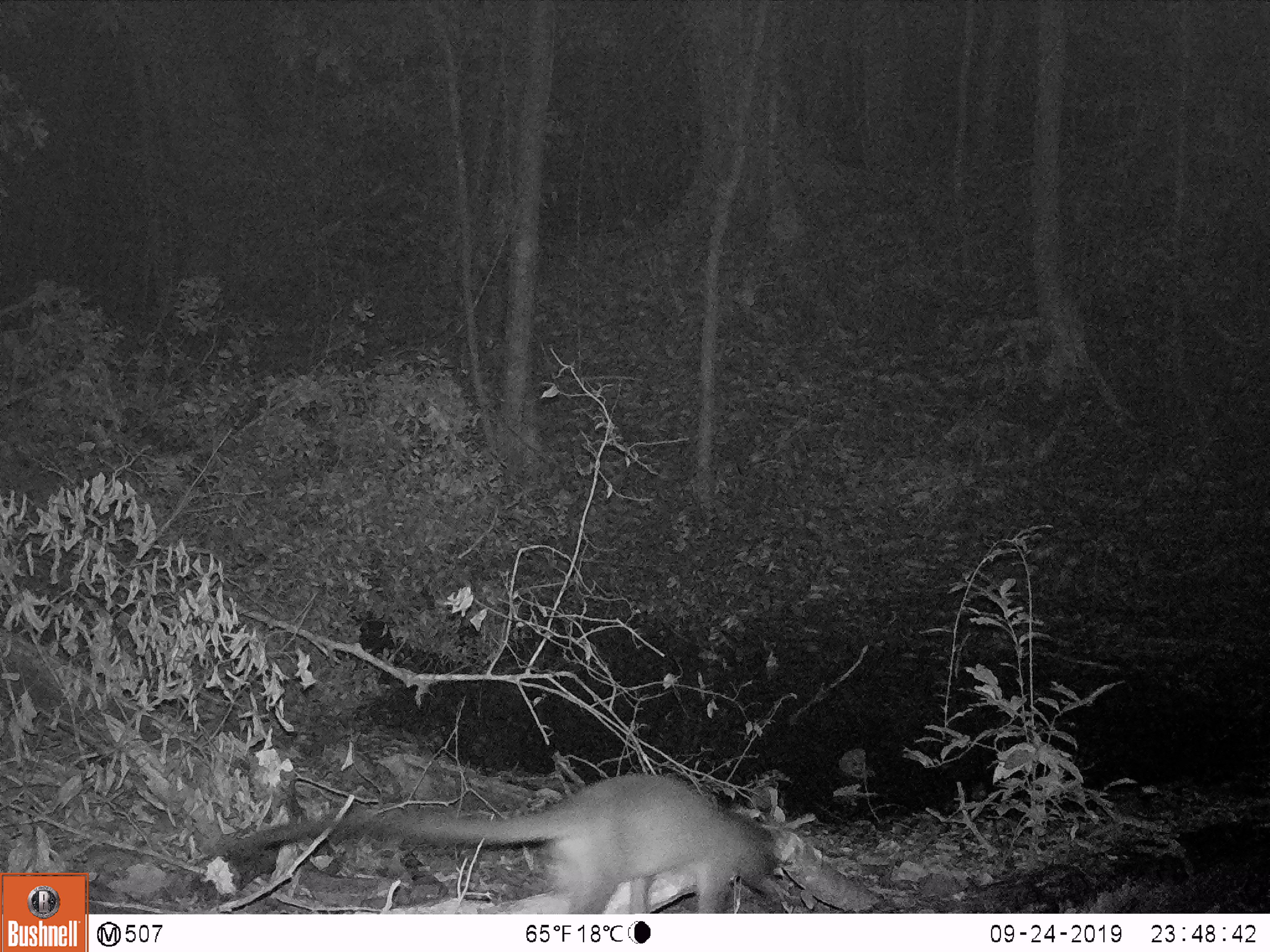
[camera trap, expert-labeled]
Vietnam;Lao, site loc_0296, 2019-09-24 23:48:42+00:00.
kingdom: Animalia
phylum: Chordata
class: Mammalia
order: Artiodactyla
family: Cervidae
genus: Muntiacus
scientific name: Muntiacus vuquangensis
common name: large-antlered muntjac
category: large antlered muntjac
Large antlered muntjac (large-antlered muntjac) (Muntiacus vuquangensis). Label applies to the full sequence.